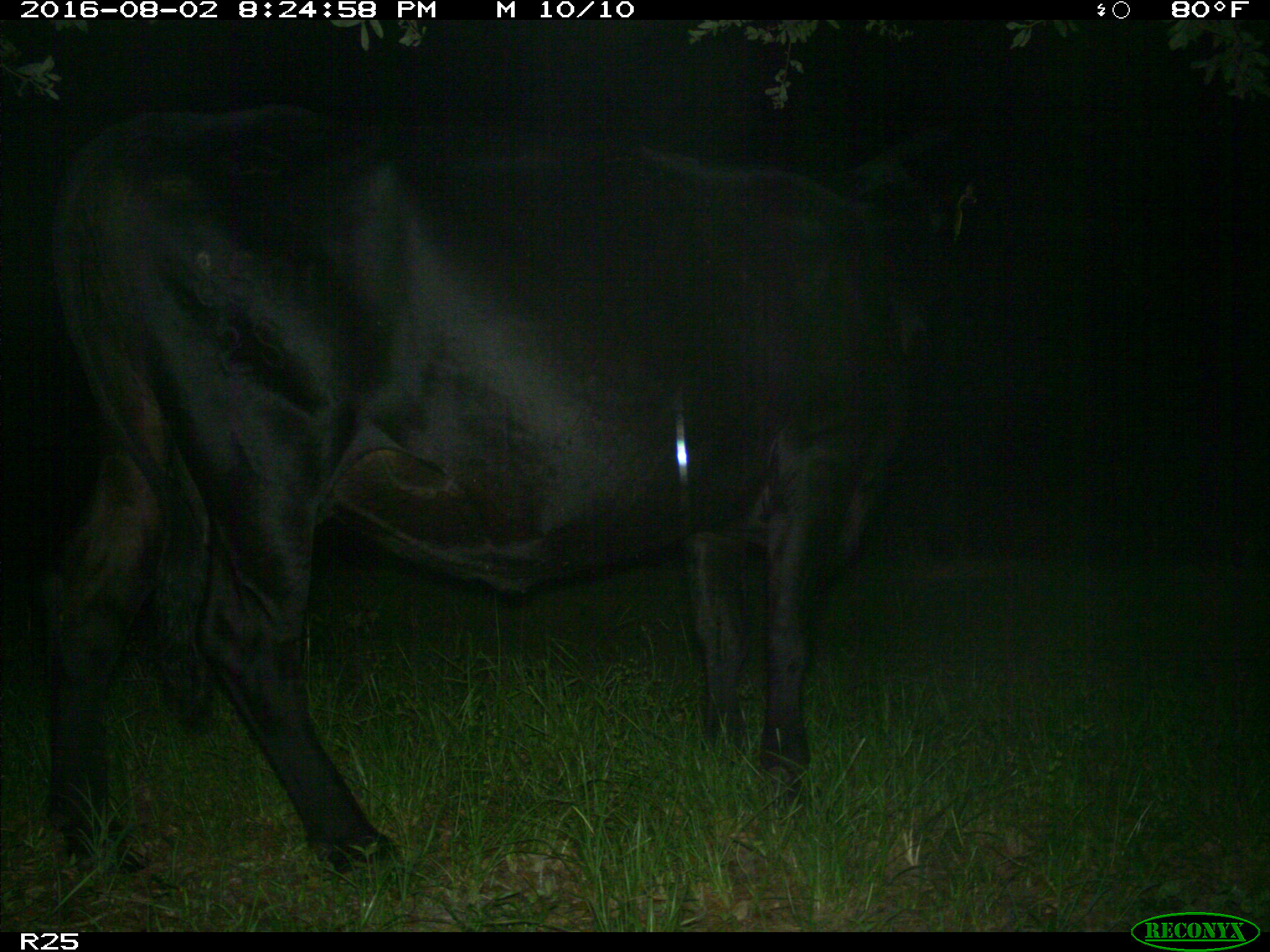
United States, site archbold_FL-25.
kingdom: Animalia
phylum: Chordata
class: Mammalia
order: Artiodactyla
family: Bovidae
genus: Bos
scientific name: Bos taurus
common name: domestic cow